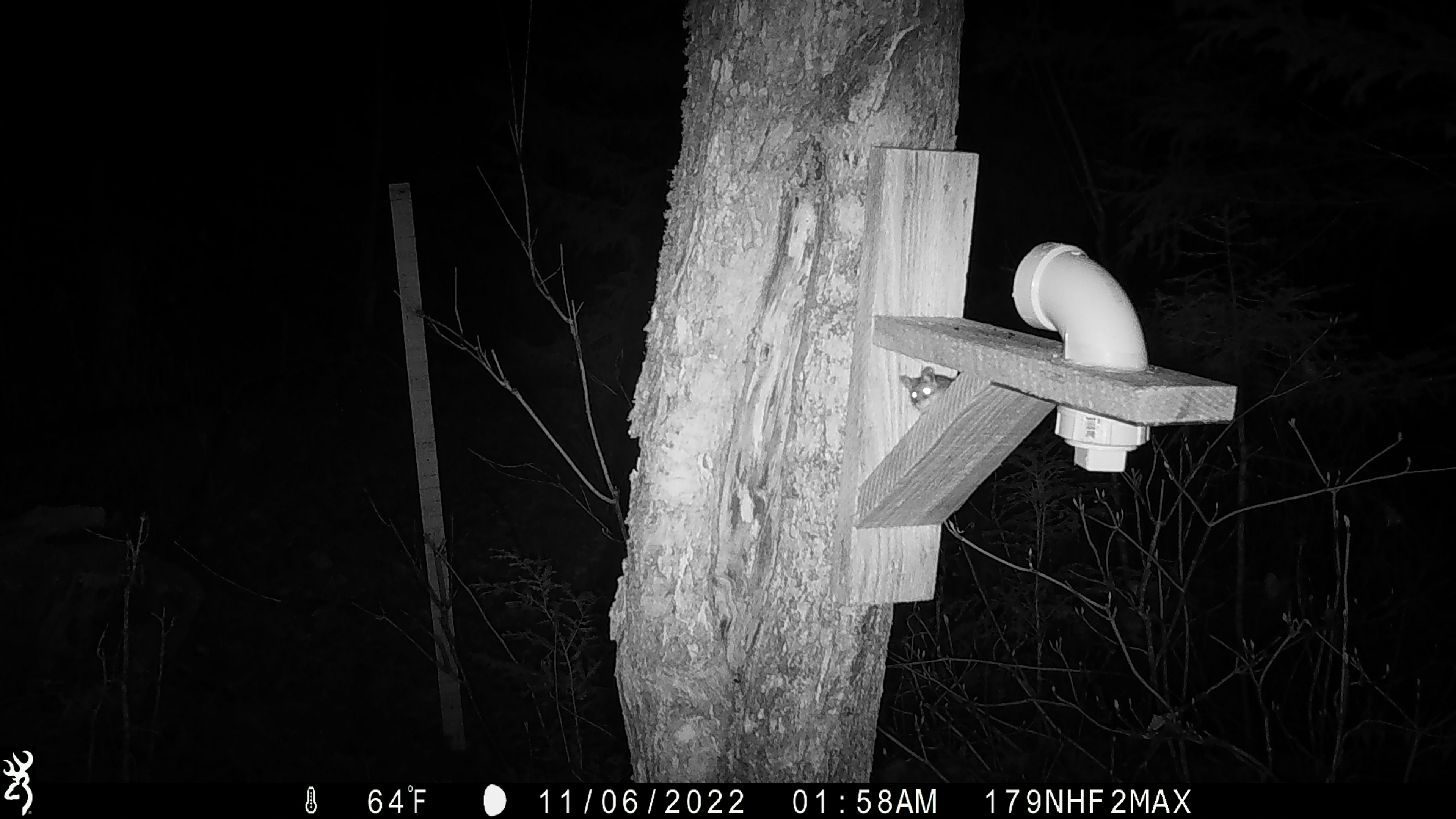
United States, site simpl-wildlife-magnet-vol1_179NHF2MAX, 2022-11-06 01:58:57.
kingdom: Animalia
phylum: Chordata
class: Mammalia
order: Rodentia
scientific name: Rodentia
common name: mouse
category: mouse sp.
Mouse sp. (mouse) (Rodentia).